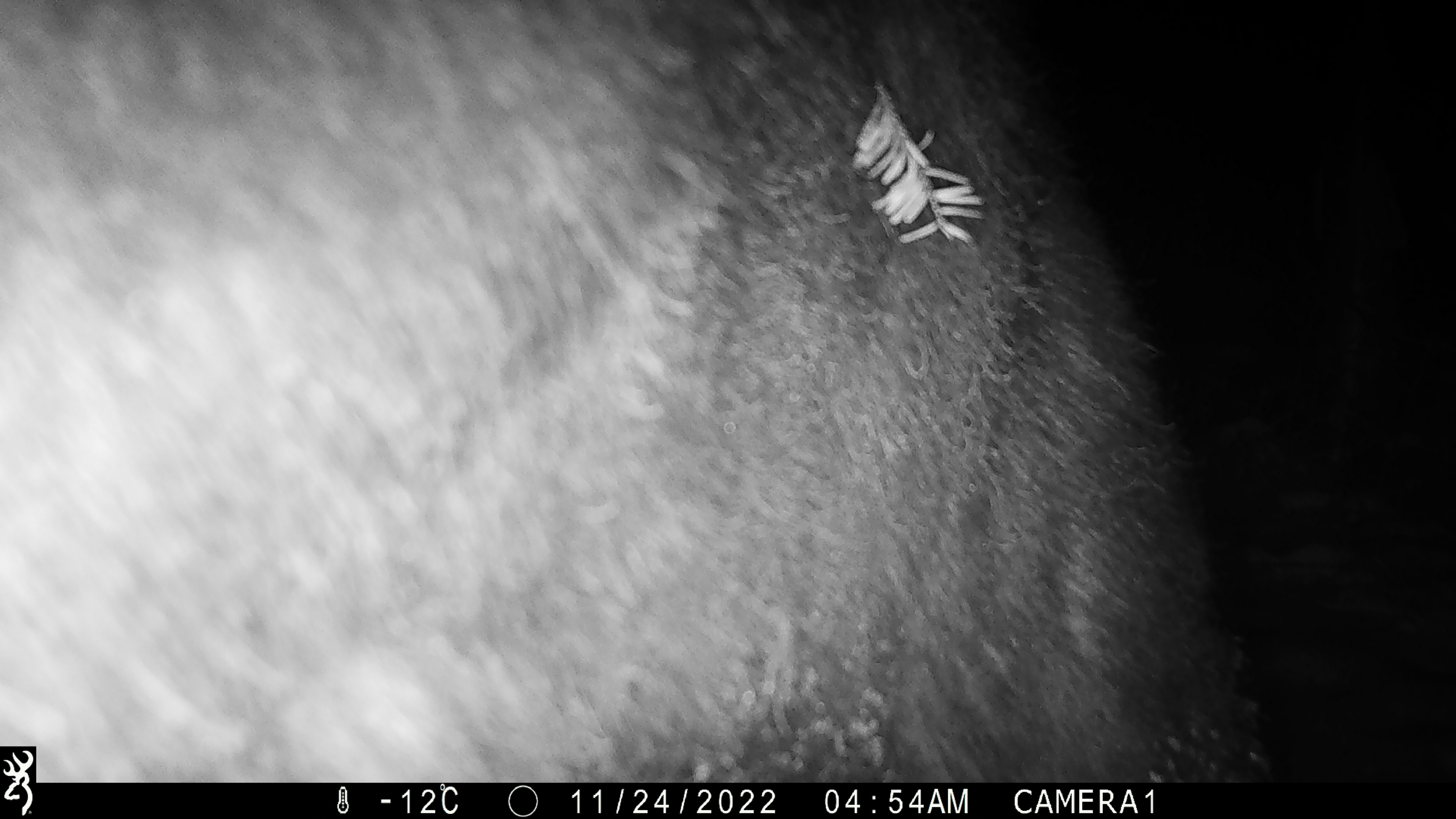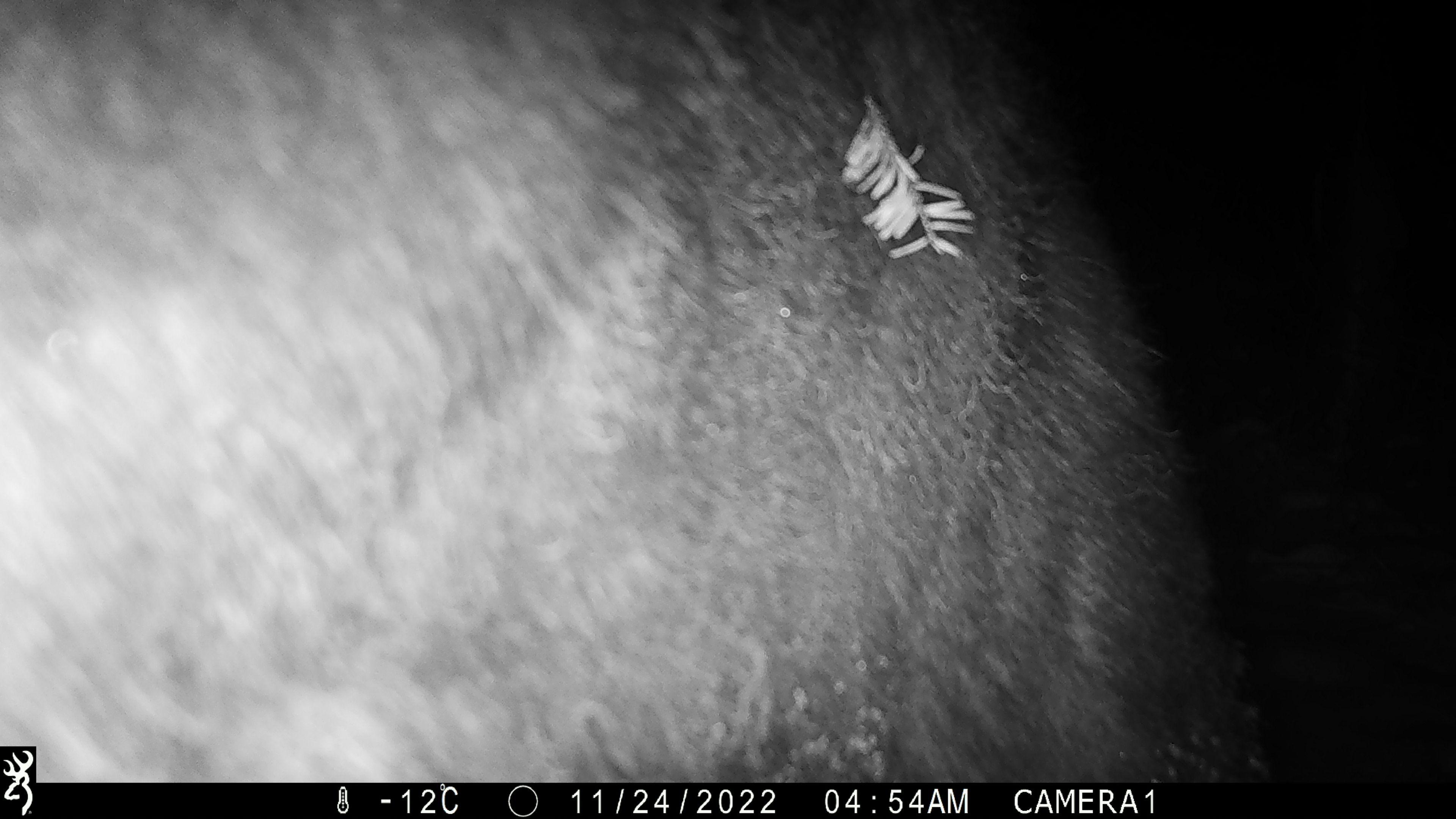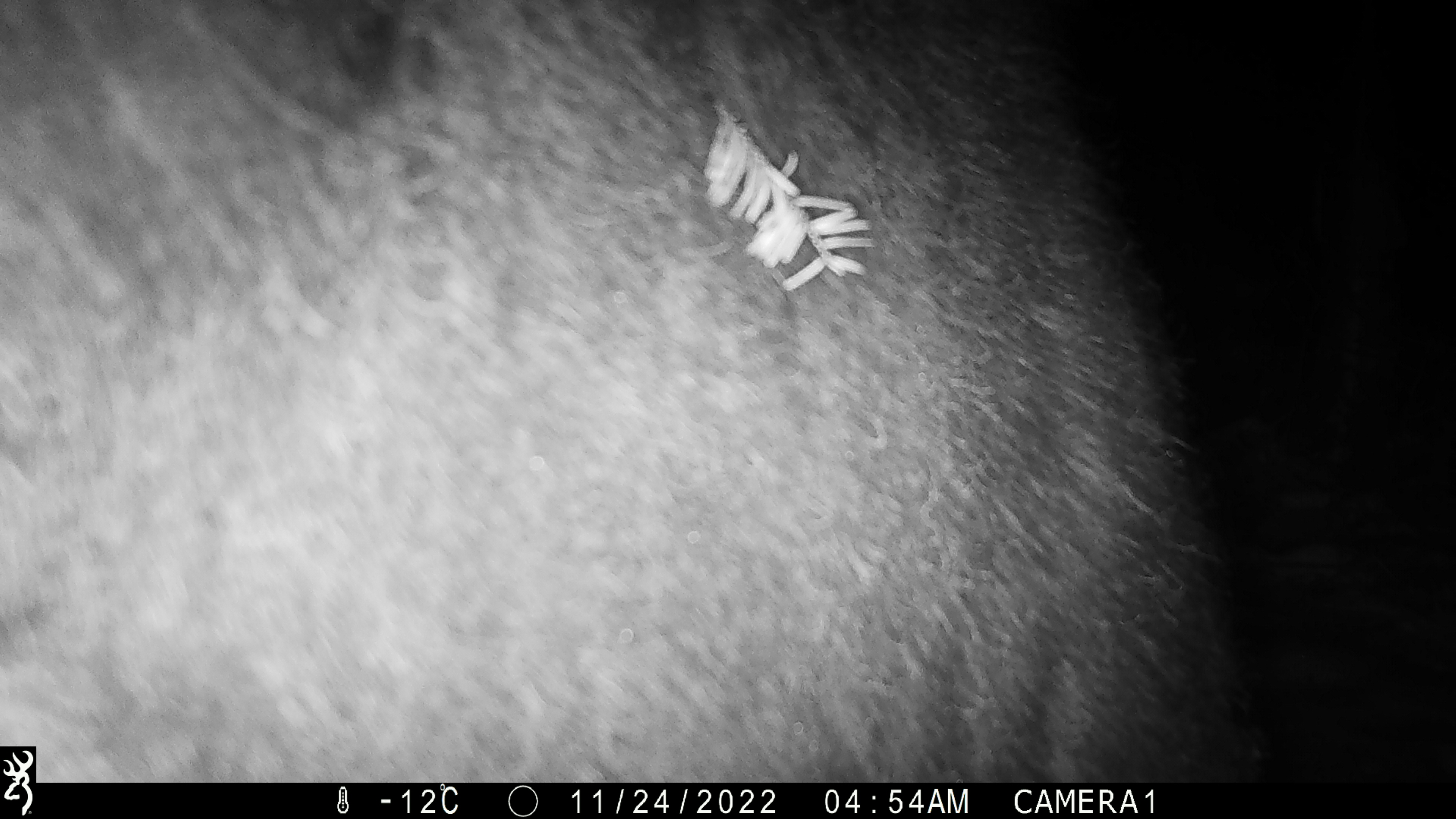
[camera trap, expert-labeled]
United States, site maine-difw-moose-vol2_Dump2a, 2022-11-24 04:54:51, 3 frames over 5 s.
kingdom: Animalia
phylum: Chordata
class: Mammalia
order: Artiodactyla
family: Cervidae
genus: Alces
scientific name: Alces alces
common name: moose